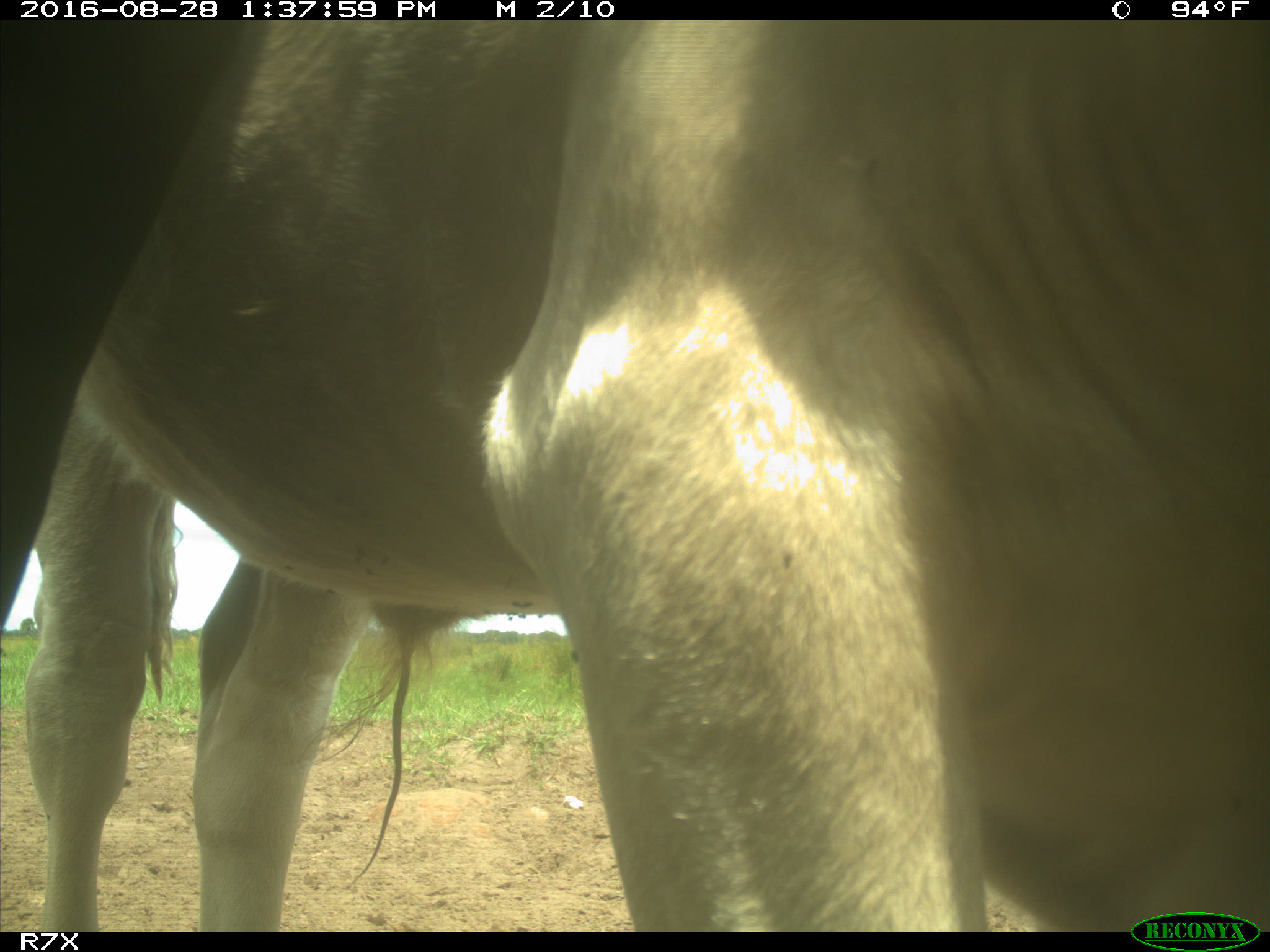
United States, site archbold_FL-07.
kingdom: Animalia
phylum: Chordata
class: Mammalia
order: Artiodactyla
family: Bovidae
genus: Bos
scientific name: Bos taurus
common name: domestic cow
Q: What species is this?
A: Bos taurus (domestic cow).